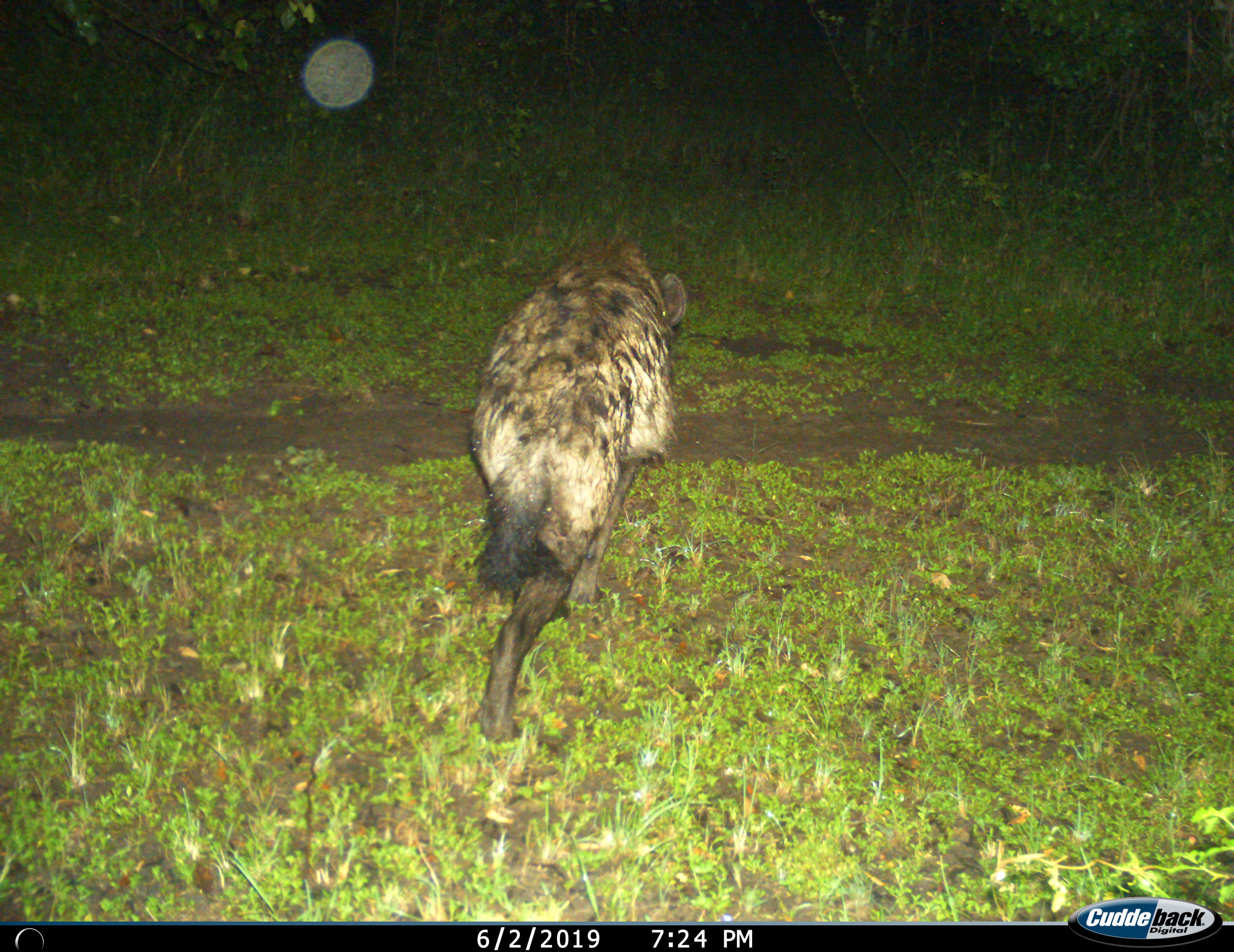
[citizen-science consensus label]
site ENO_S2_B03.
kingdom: Animalia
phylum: Chordata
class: Mammalia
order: Carnivora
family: Hyaenidae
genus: Crocuta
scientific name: Crocuta crocuta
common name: spotted hyena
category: hyenaspotted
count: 1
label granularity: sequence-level